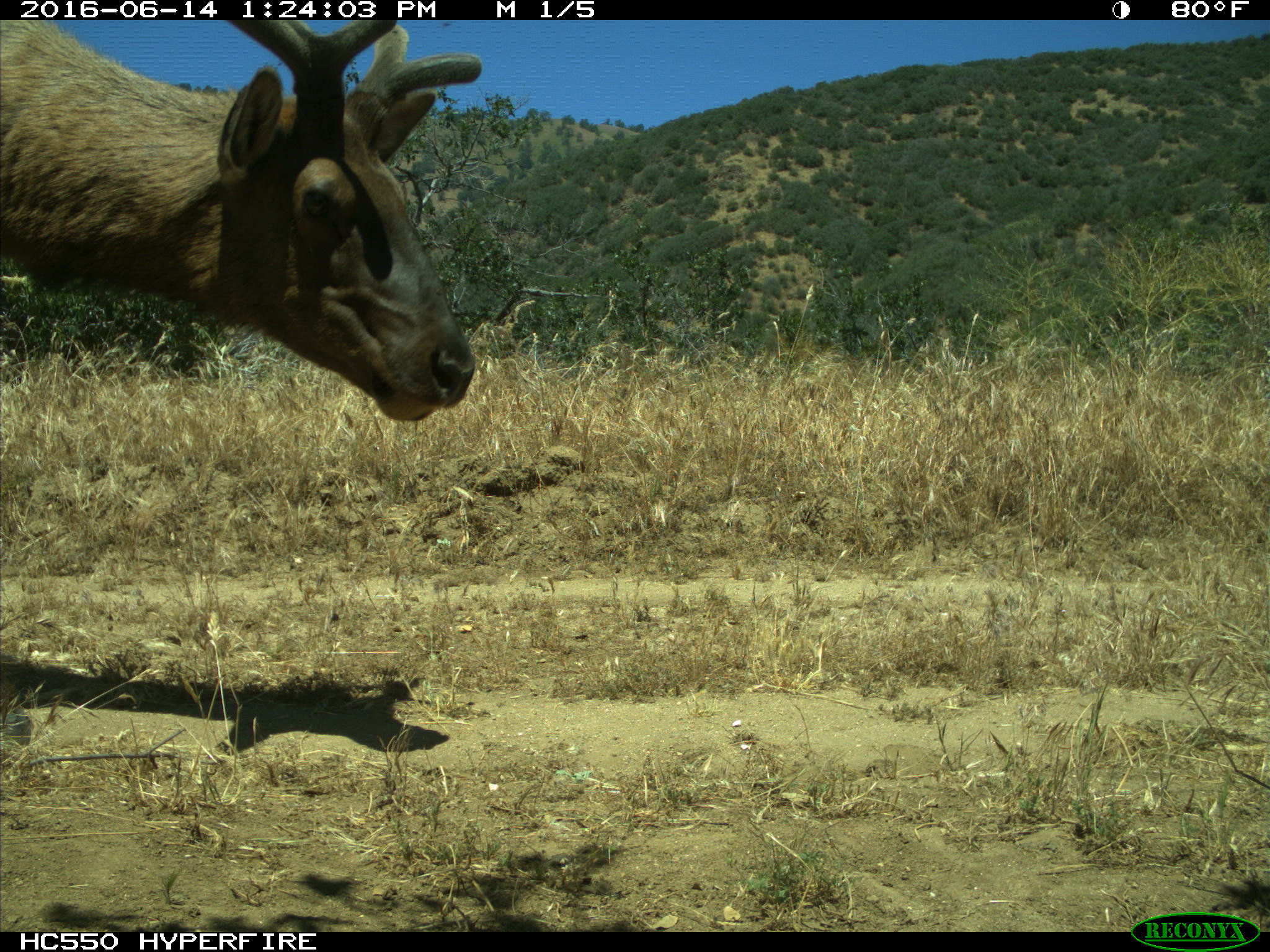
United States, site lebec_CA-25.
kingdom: Animalia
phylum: Chordata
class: Mammalia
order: Artiodactyla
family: Cervidae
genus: Cervus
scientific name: Cervus canadensis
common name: elk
Cervus canadensis (elk).